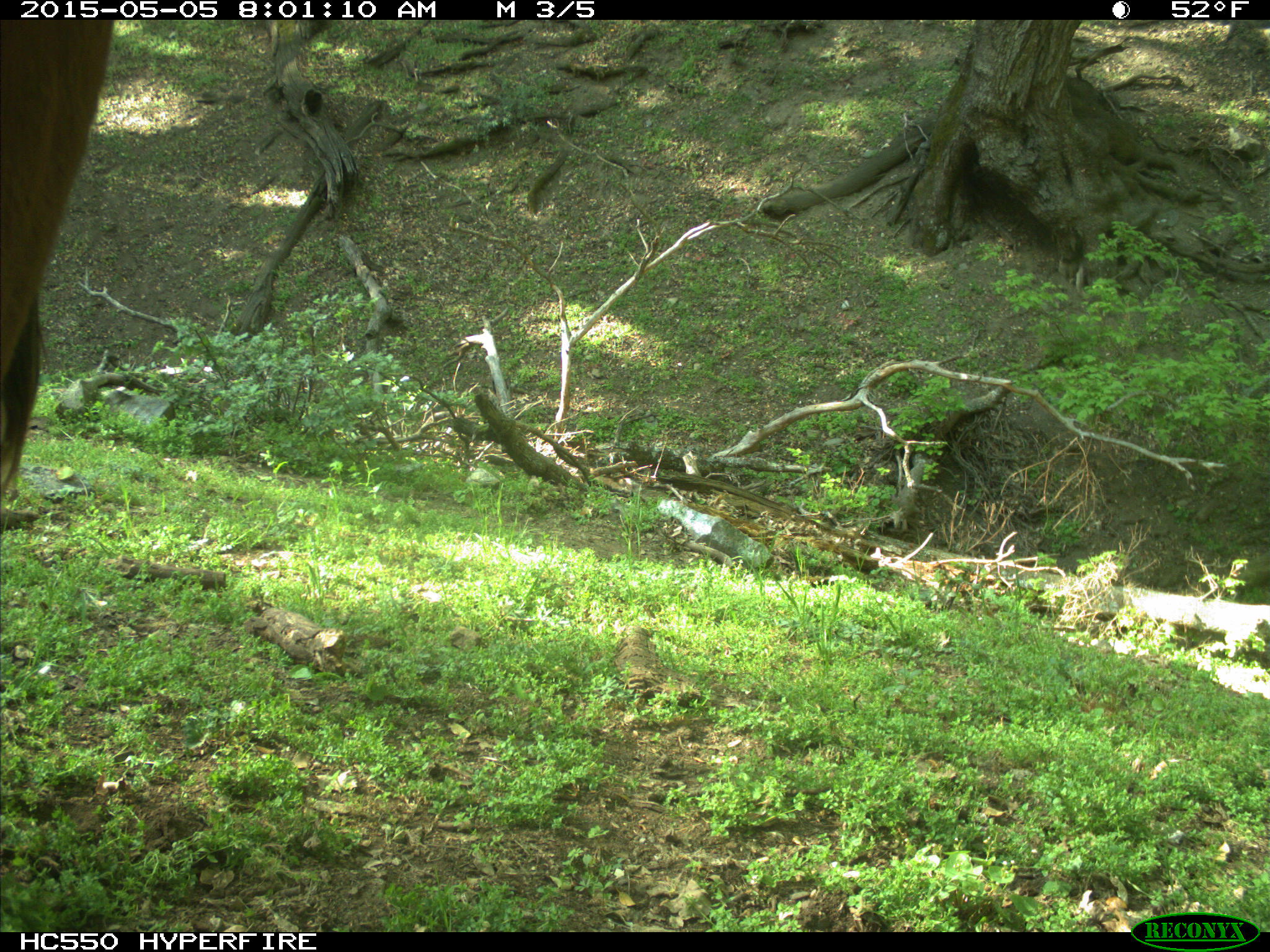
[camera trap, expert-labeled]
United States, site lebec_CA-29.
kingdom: Animalia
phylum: Chordata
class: Mammalia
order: Artiodactyla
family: Bovidae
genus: Bos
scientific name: Bos taurus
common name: domestic cow